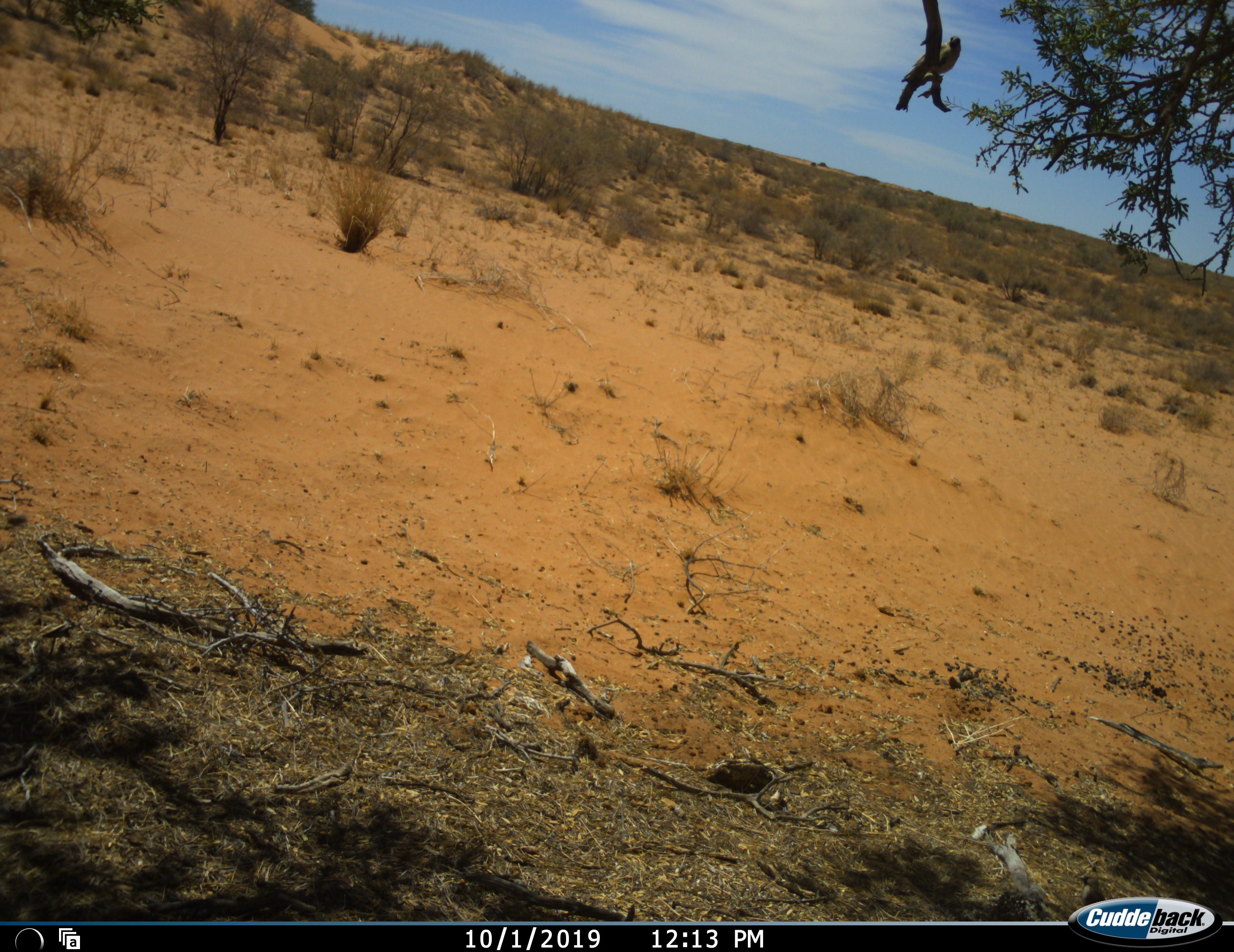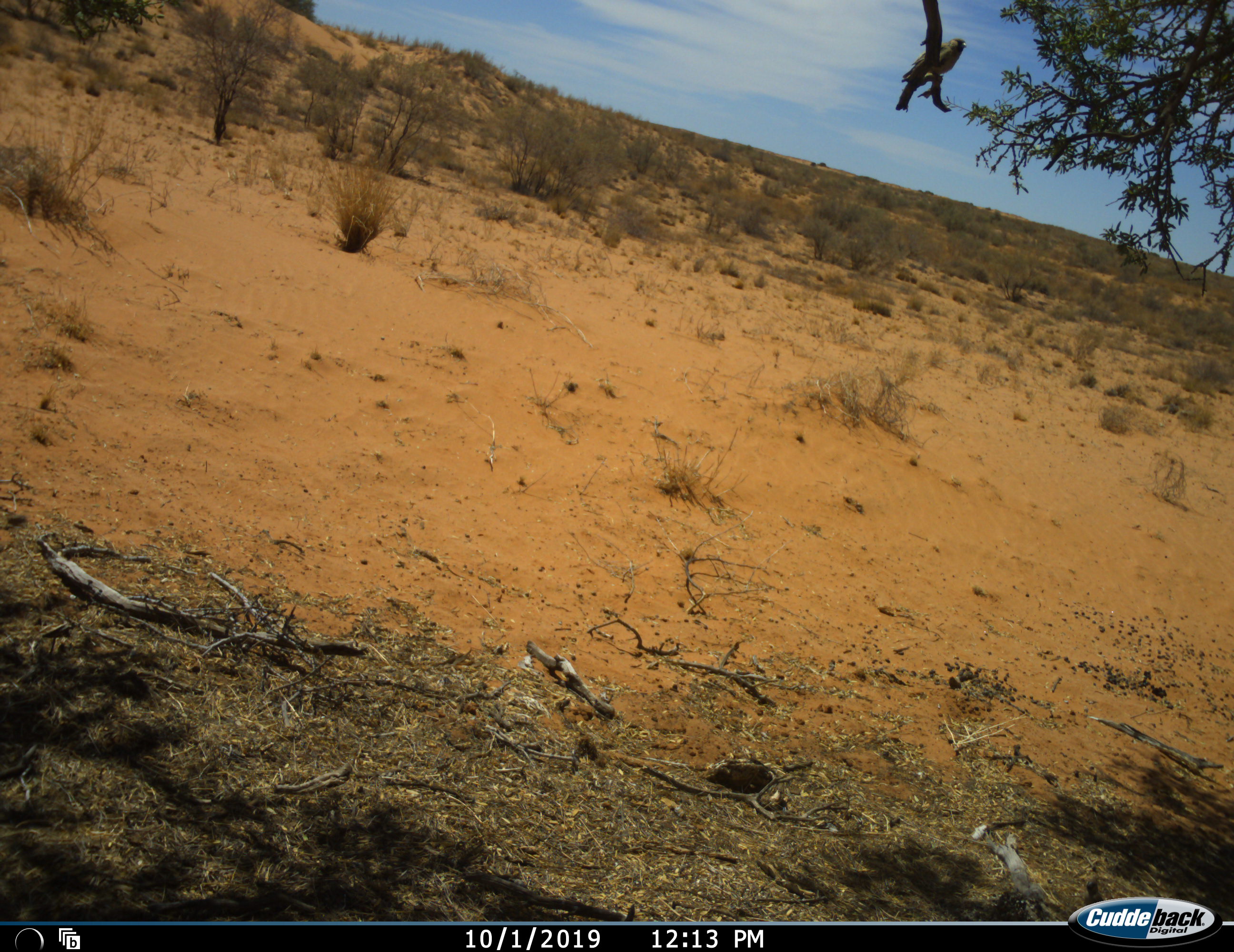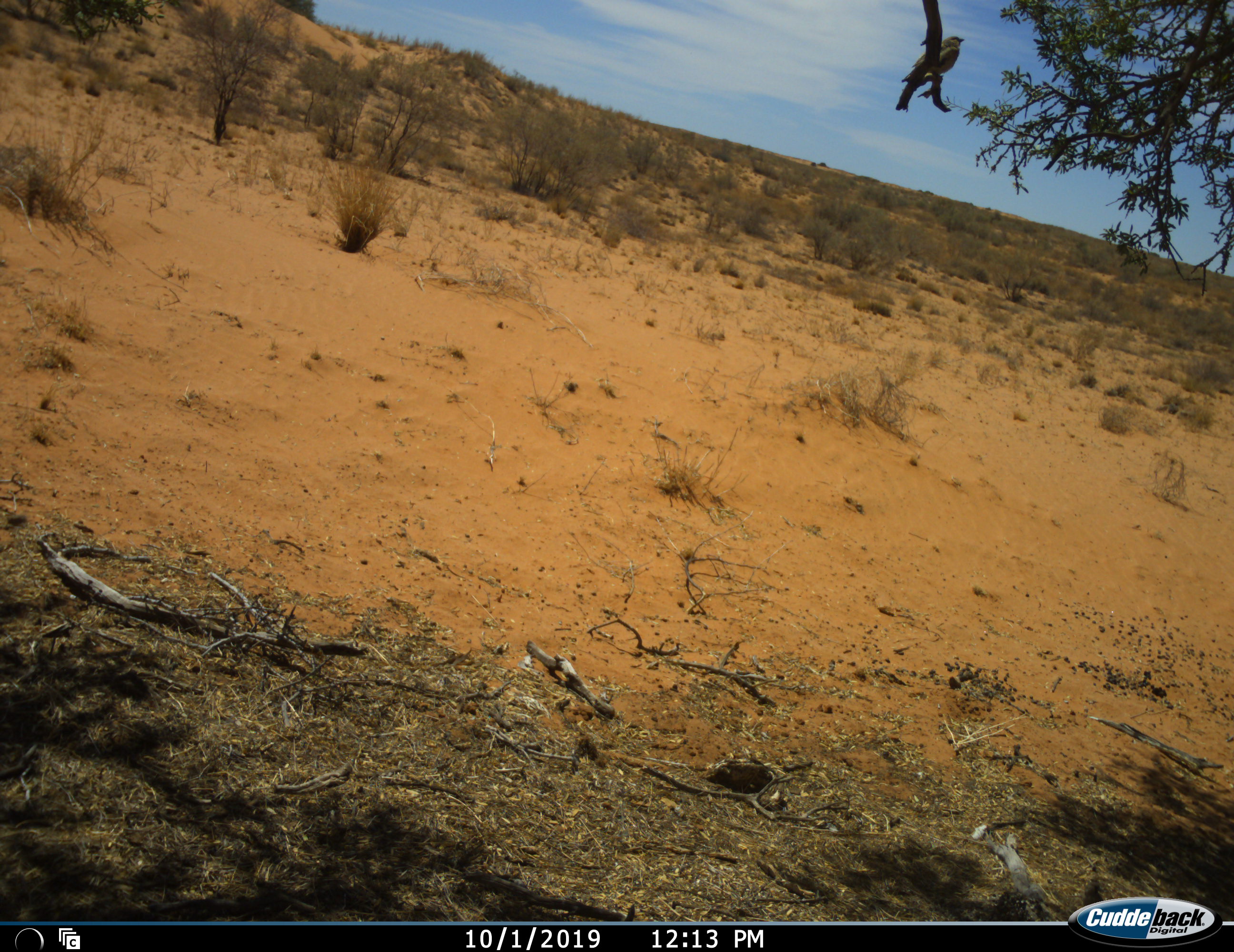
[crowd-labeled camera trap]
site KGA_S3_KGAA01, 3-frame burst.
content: unidentified animal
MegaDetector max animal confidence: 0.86